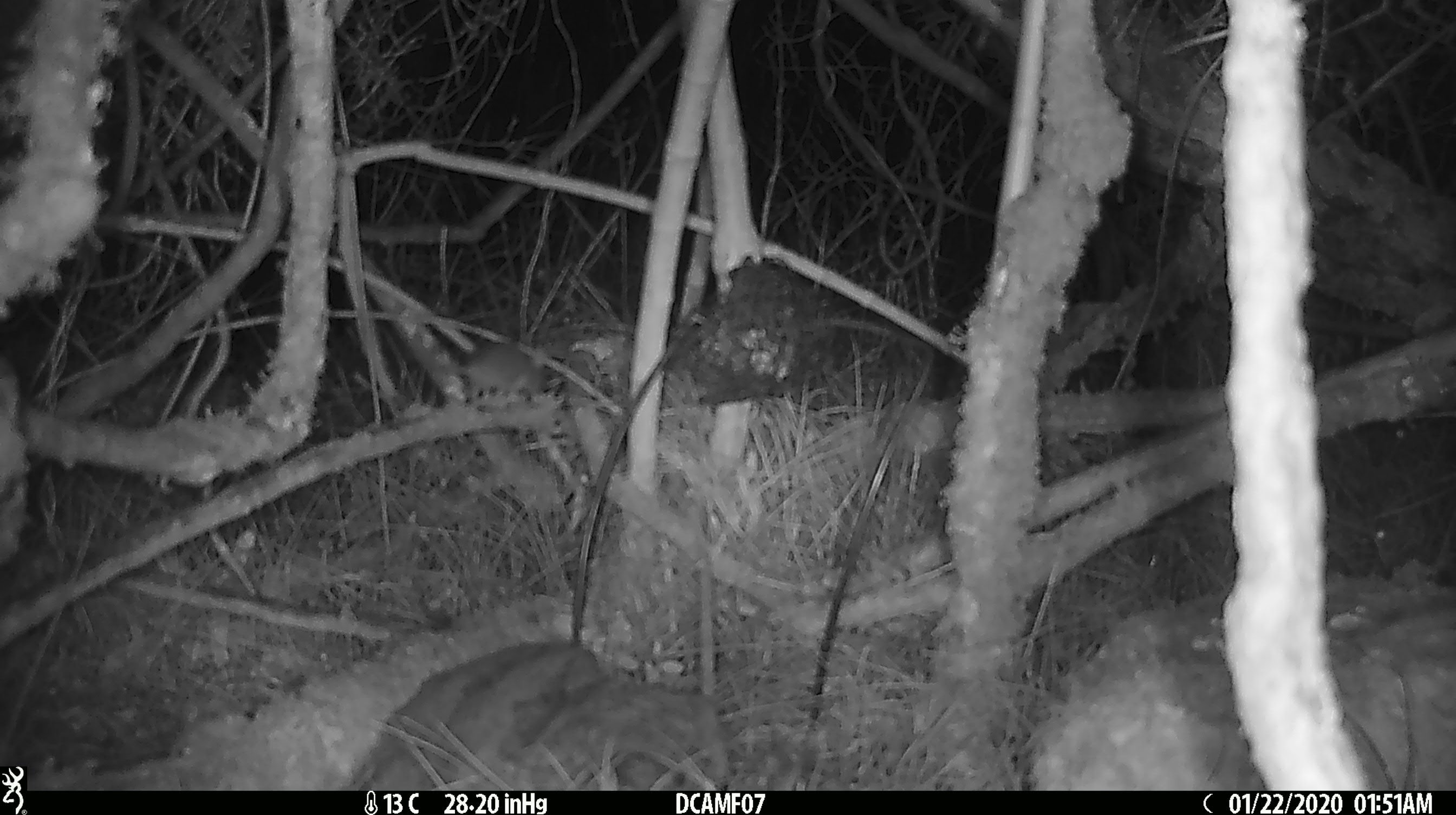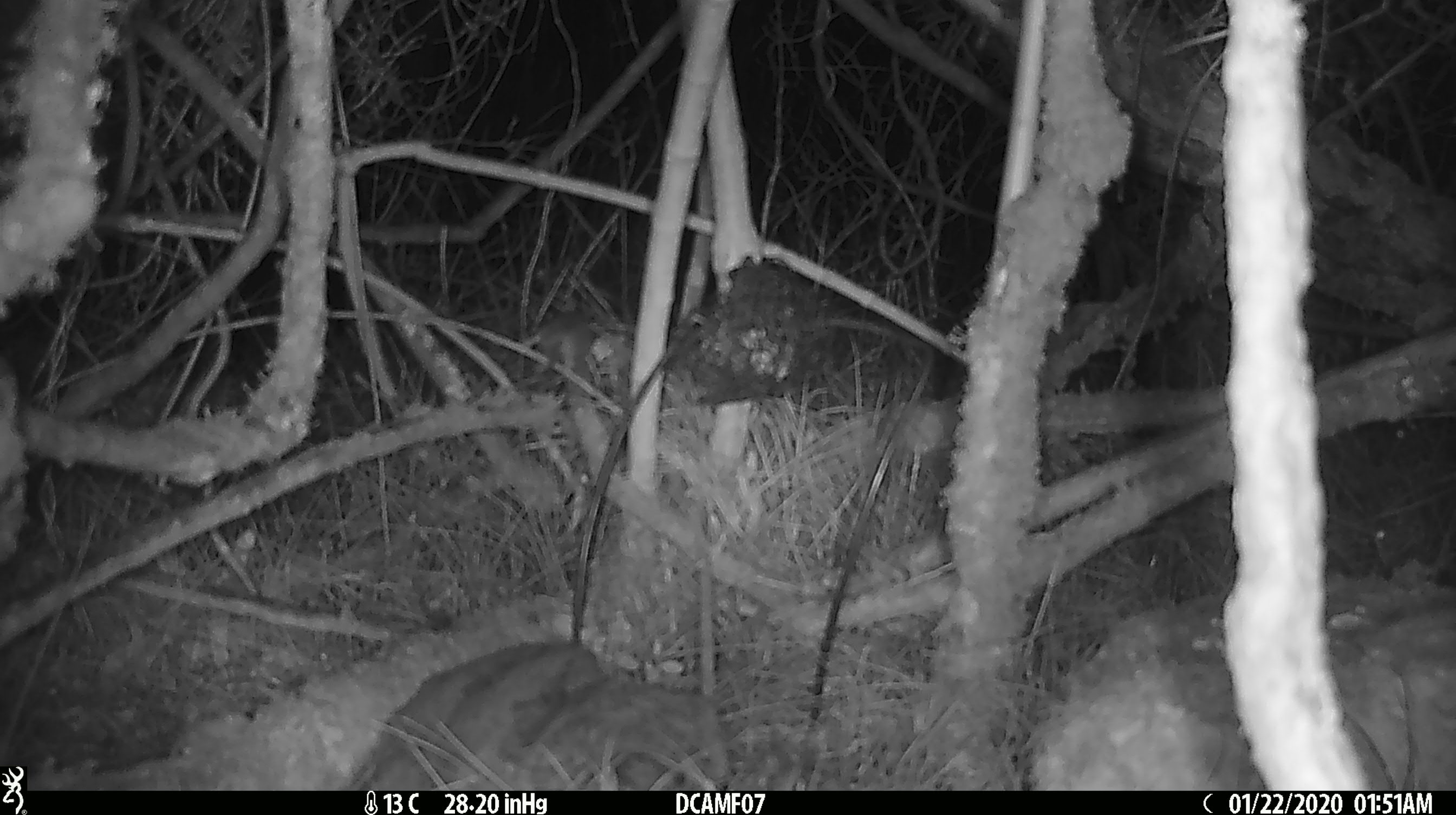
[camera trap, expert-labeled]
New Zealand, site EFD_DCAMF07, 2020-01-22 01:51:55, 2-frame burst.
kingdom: Animalia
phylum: Chordata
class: Mammalia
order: Rodentia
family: Muridae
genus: Mus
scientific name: Mus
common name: mouse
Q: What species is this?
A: Mouse (Mus).